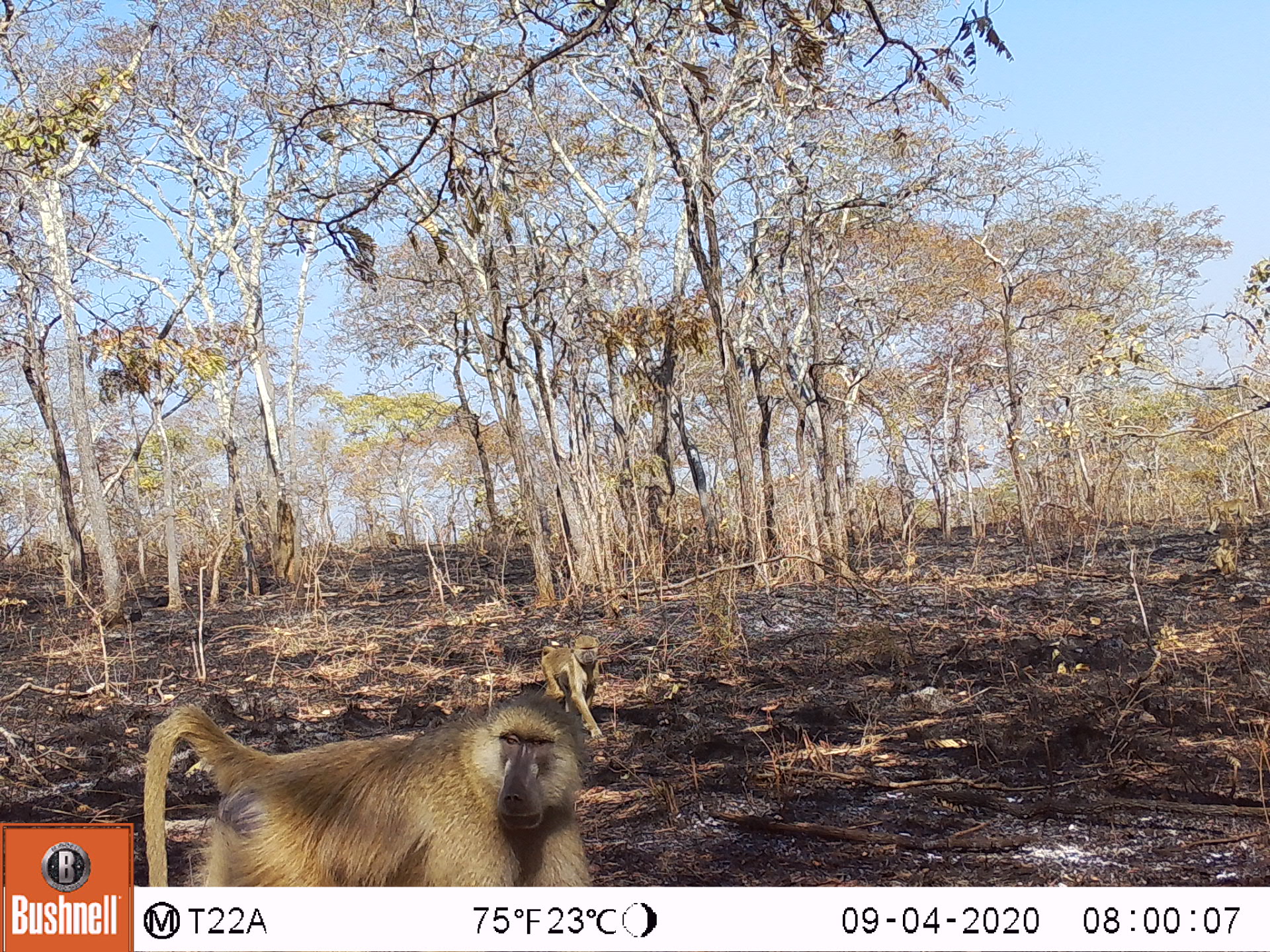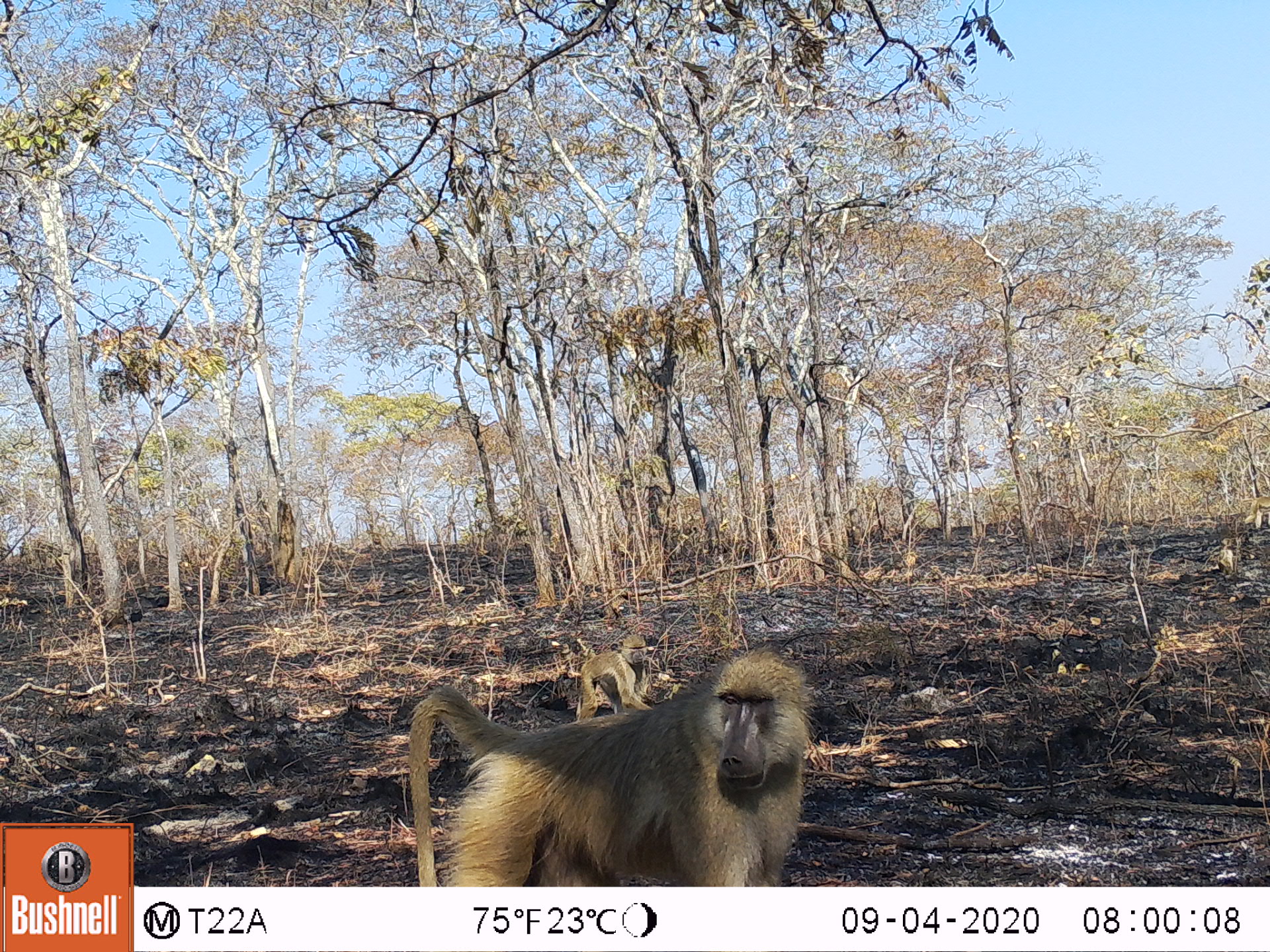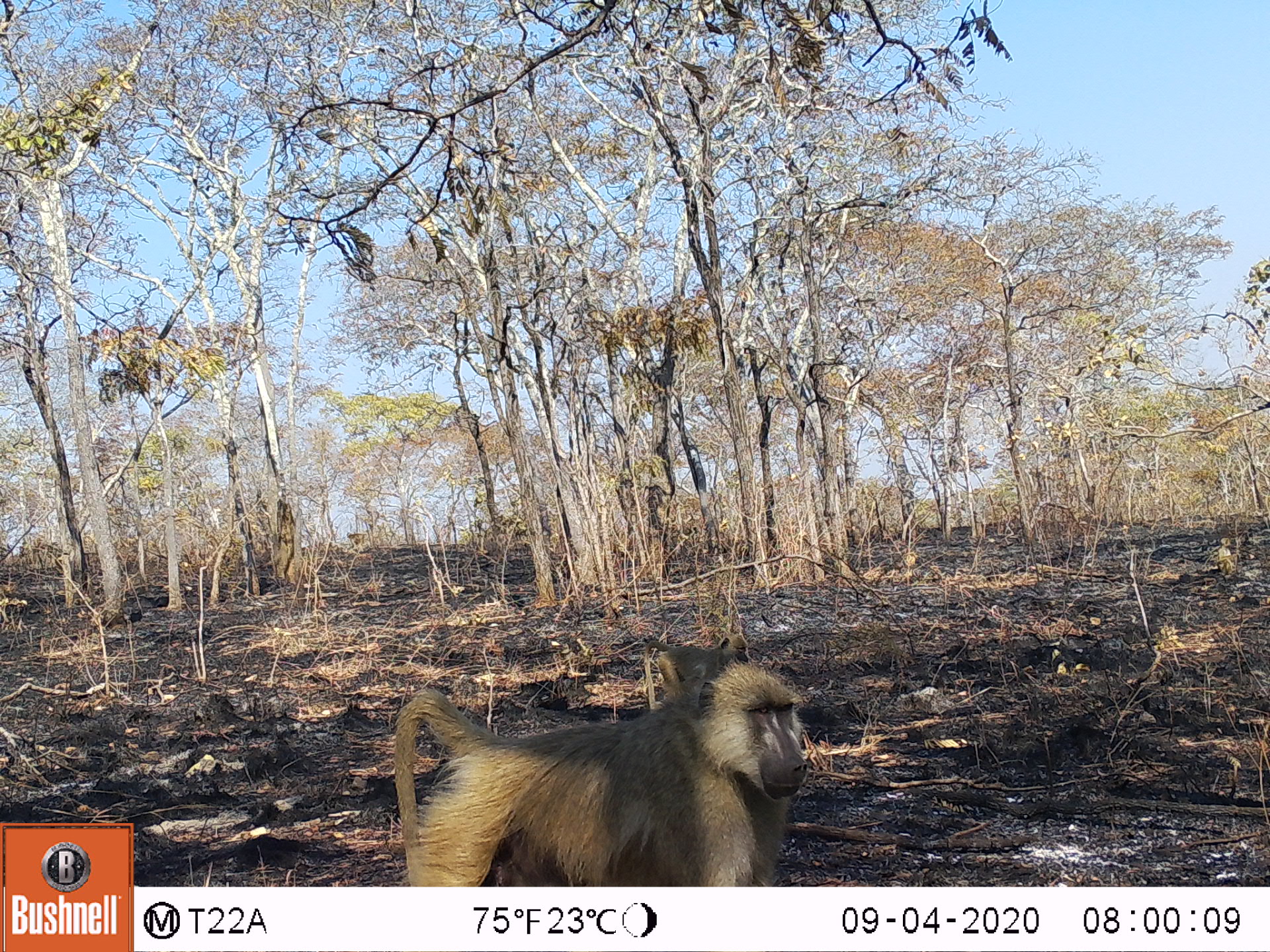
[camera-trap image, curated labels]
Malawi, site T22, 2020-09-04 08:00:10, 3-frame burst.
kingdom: Animalia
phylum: Chordata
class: Mammalia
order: Primates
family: Cercopithecidae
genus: Papio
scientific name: Papio cynocephalus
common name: yellow baboon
Yellow baboon (Papio cynocephalus), count 2.